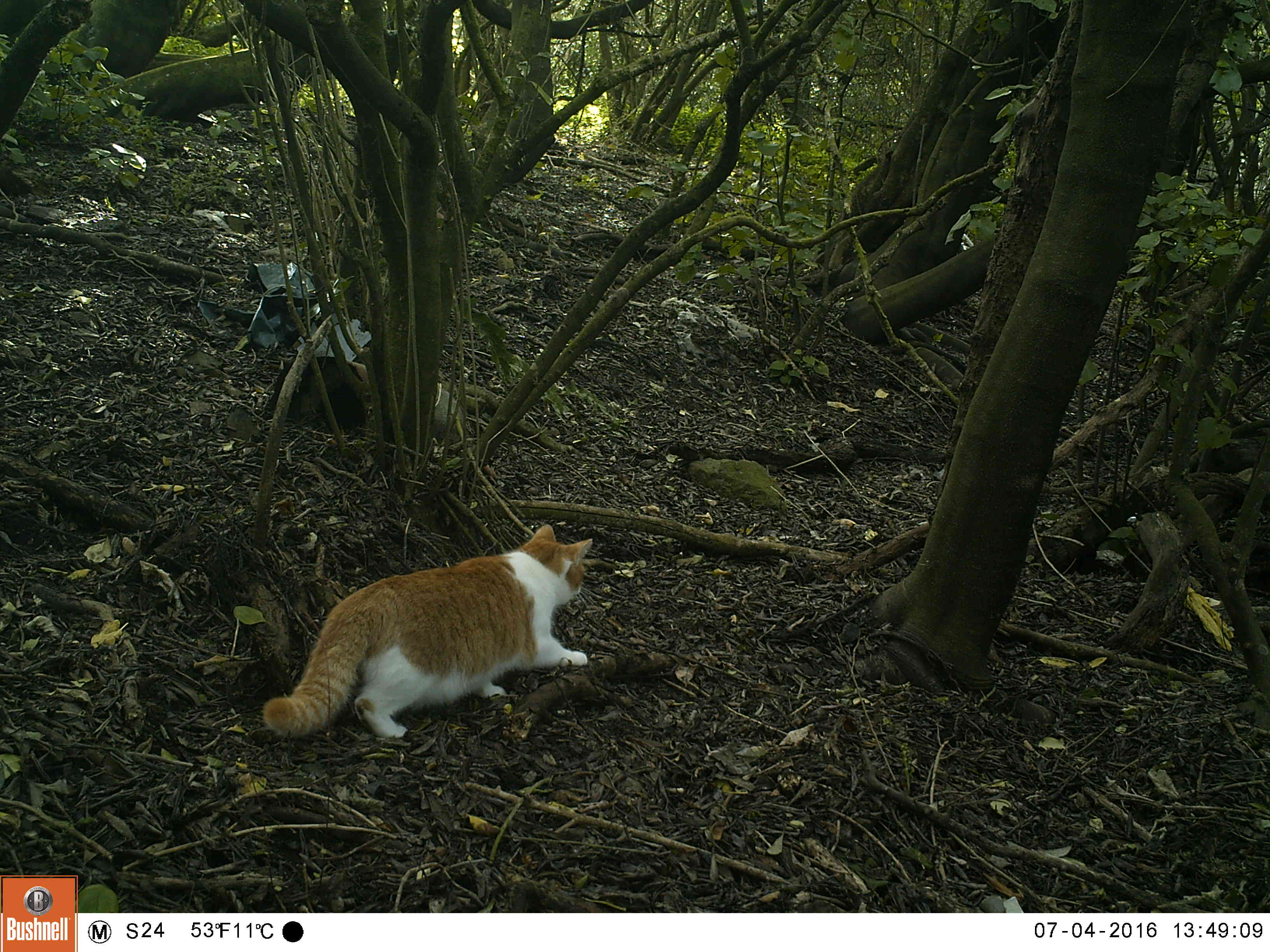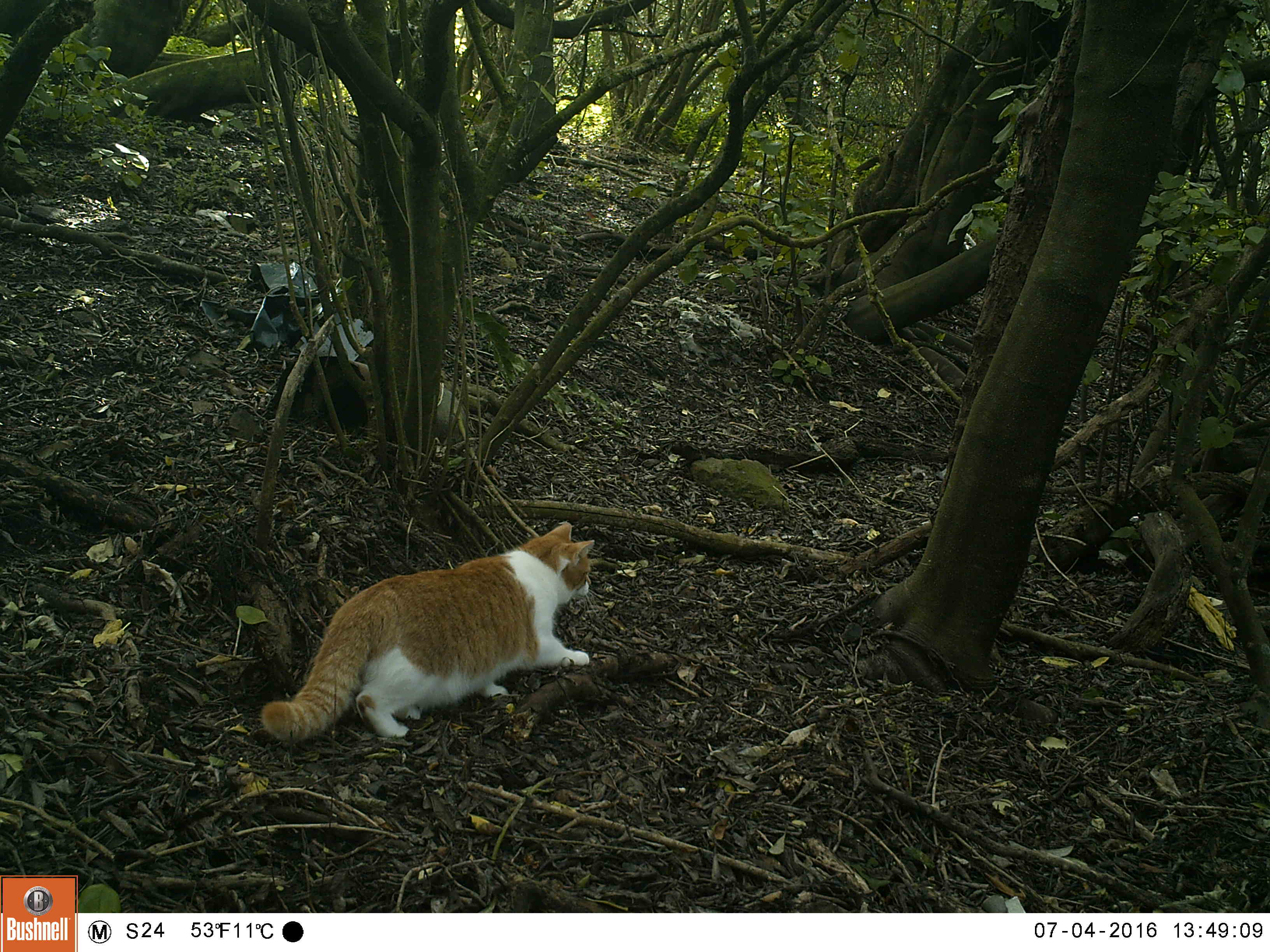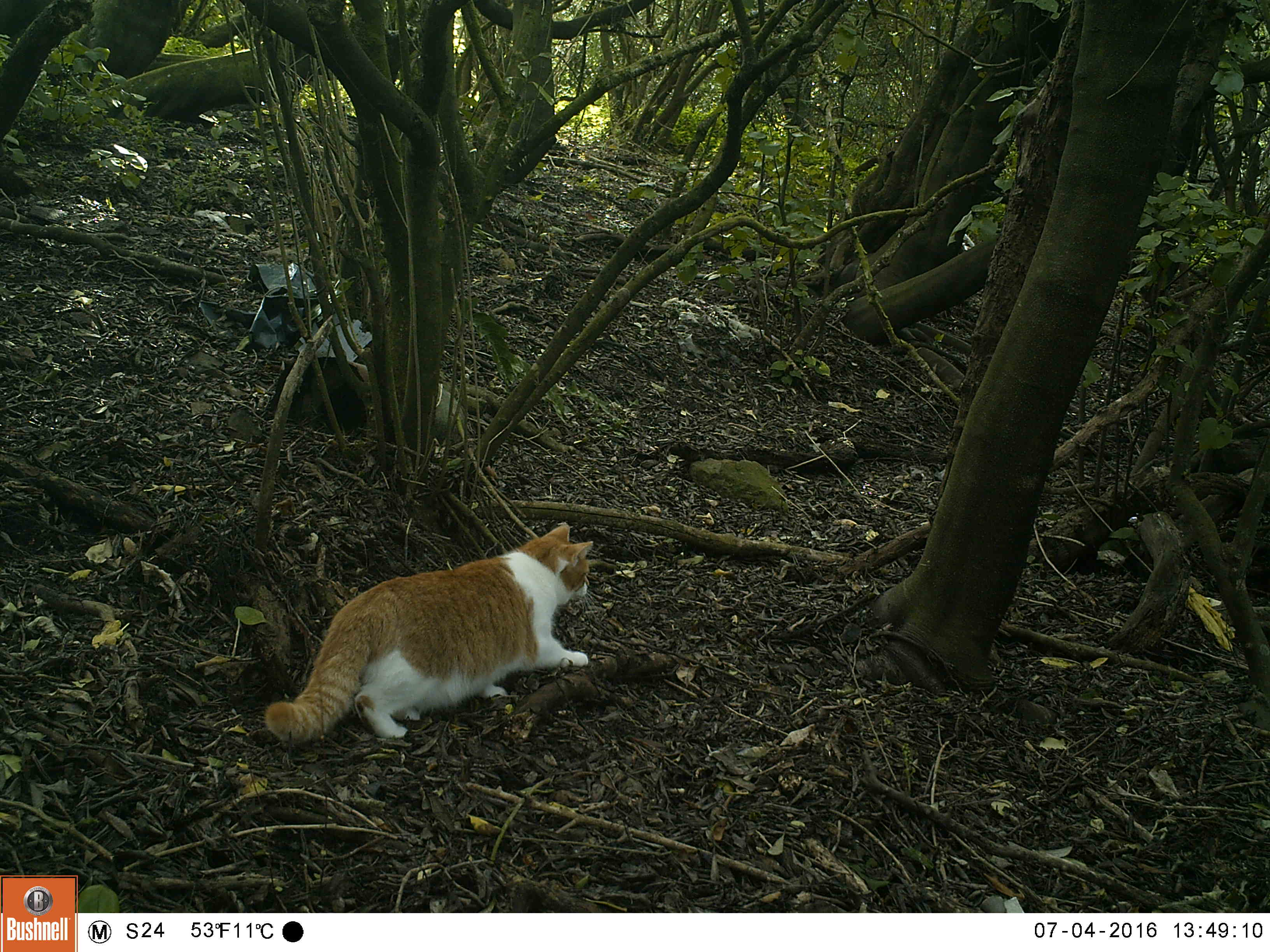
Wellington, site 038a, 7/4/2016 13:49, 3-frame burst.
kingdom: Animalia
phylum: Chordata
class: Mammalia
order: Carnivora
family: Felidae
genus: Felis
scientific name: Felis catus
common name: cat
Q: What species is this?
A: Cat (Felis catus).